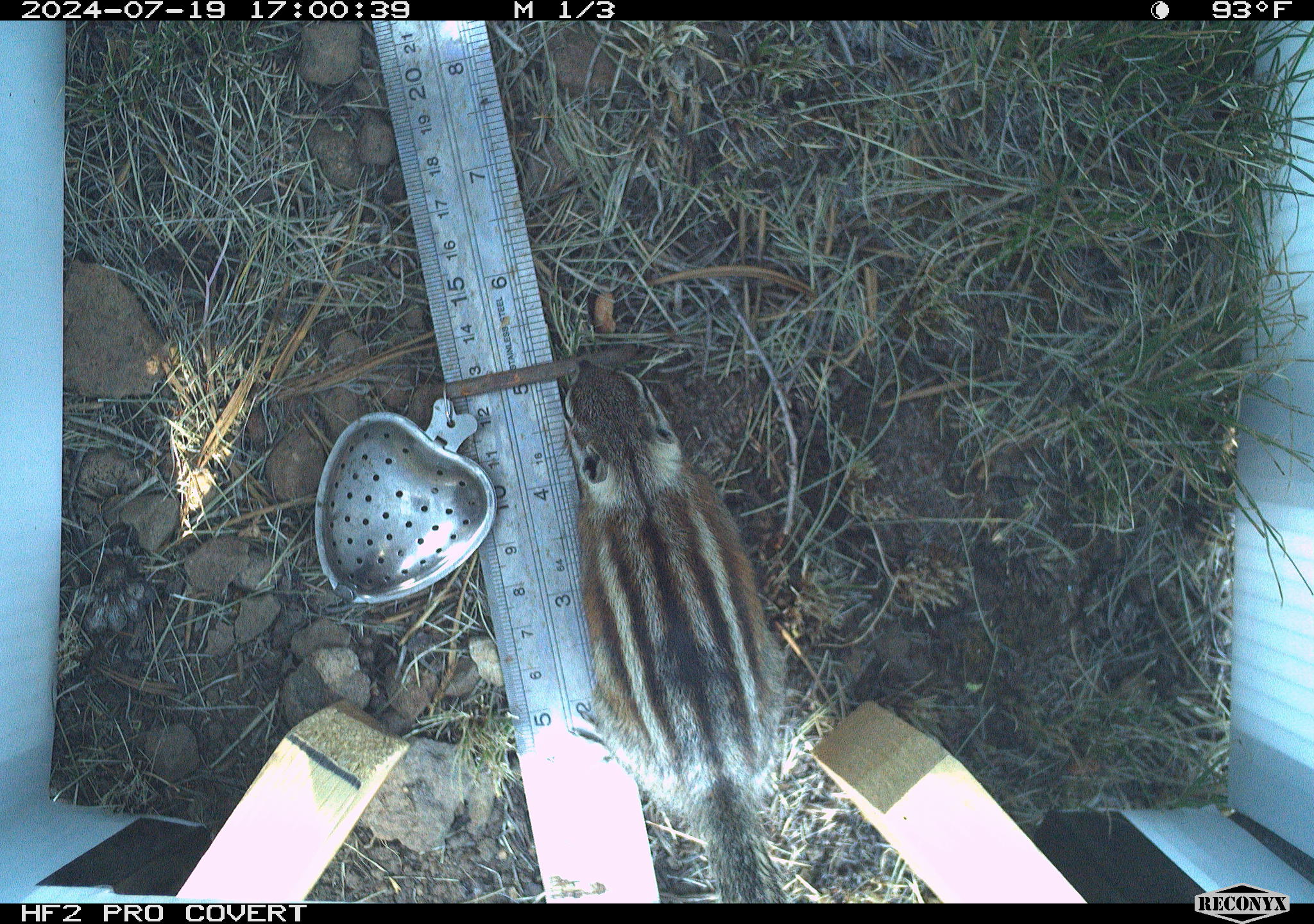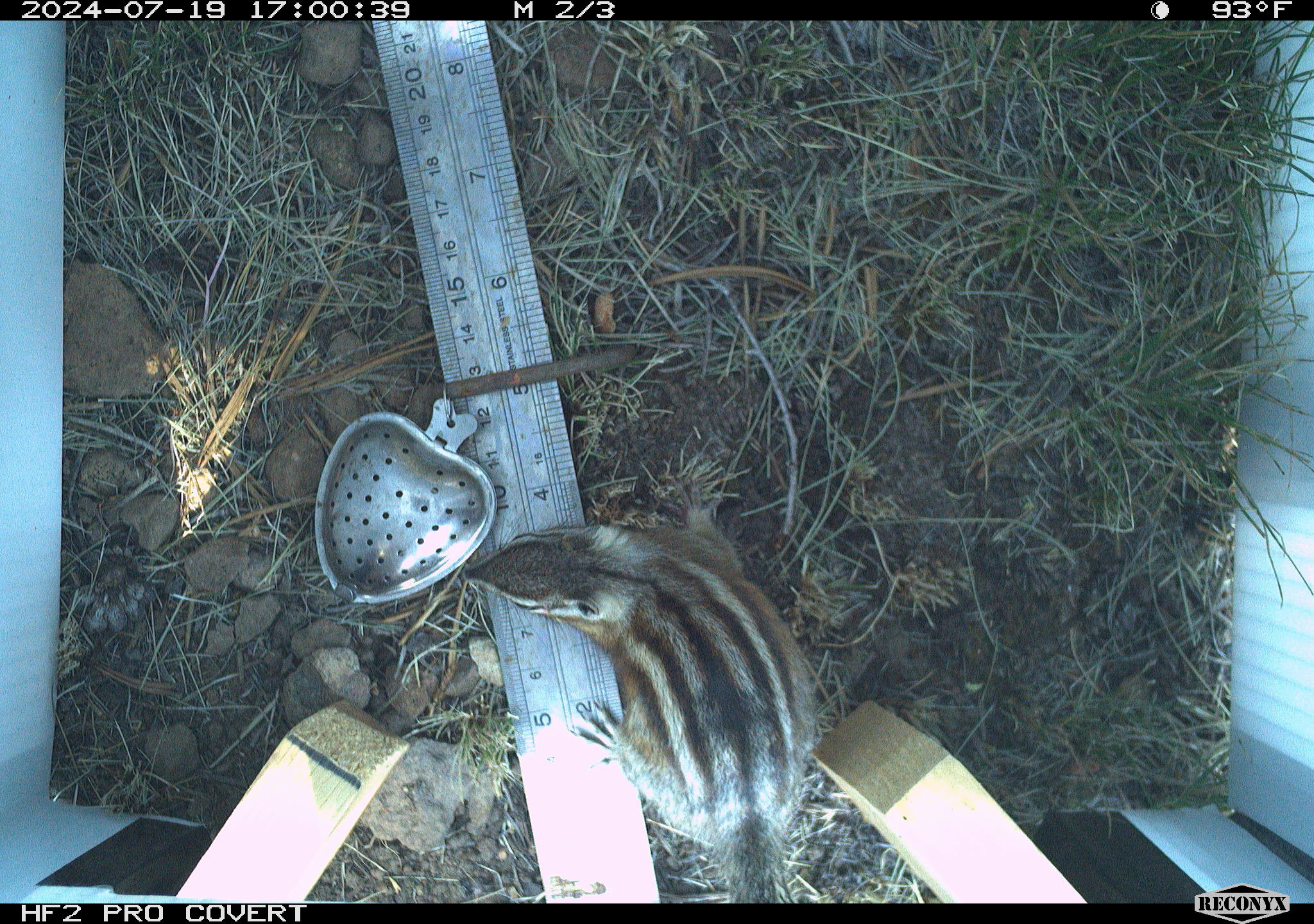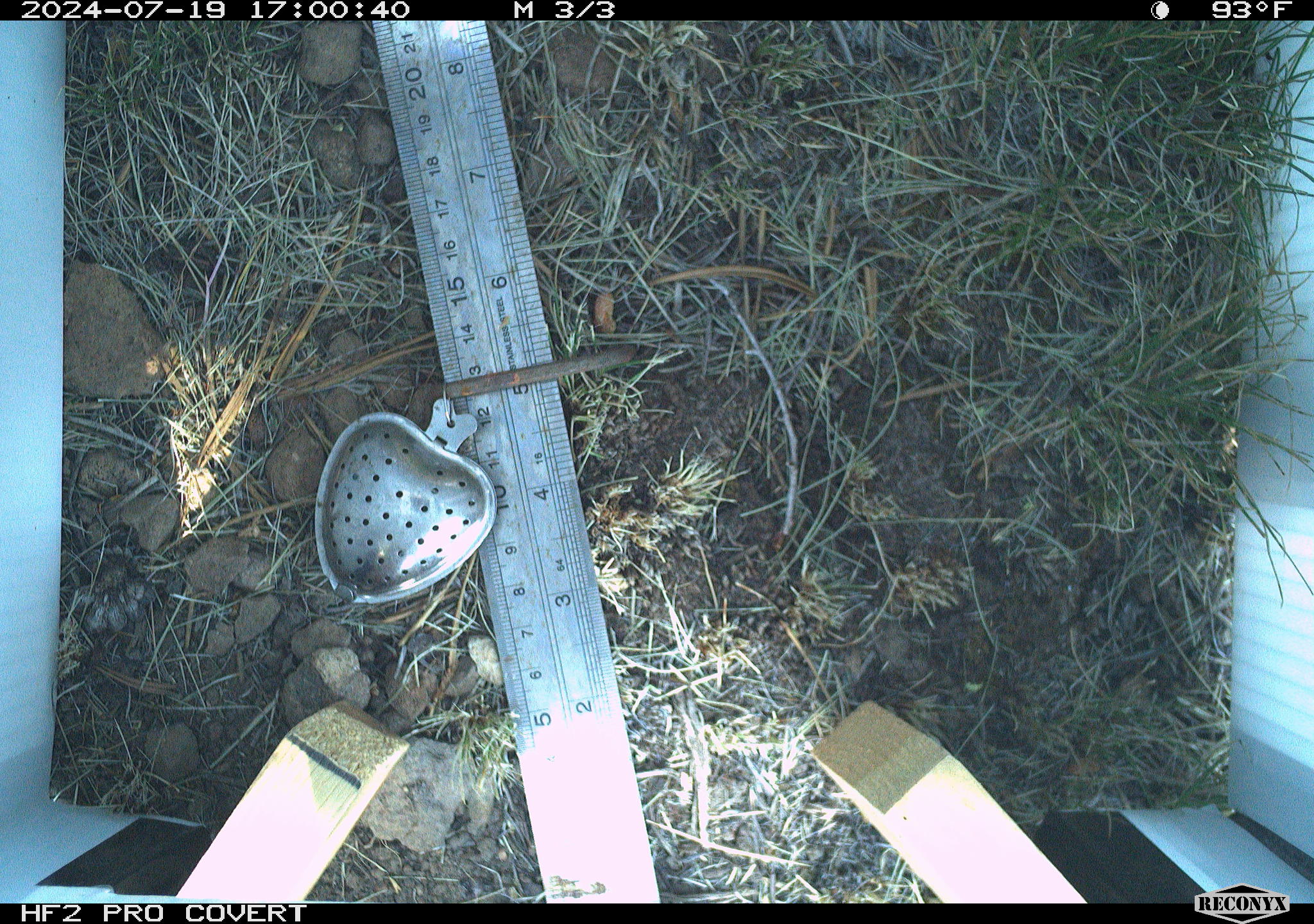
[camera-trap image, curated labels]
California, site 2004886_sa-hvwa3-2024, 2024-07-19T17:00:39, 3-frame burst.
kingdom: Animalia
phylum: Chordata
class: Mammalia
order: Rodentia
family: Sciuridae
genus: Neotamias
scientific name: Neotamias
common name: western chipmunks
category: neotamias species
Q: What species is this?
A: Neotamias species (western chipmunks) (Neotamias).